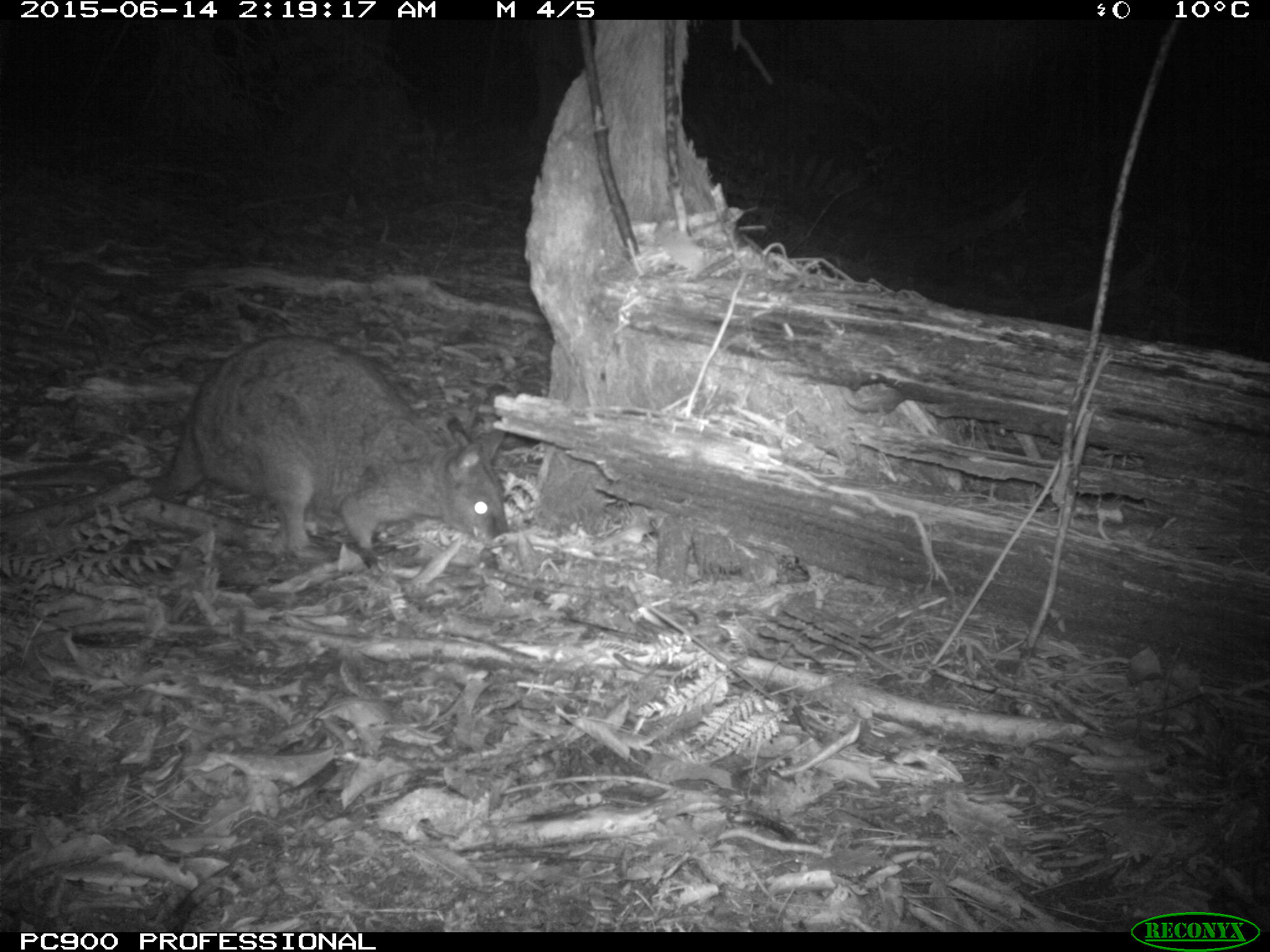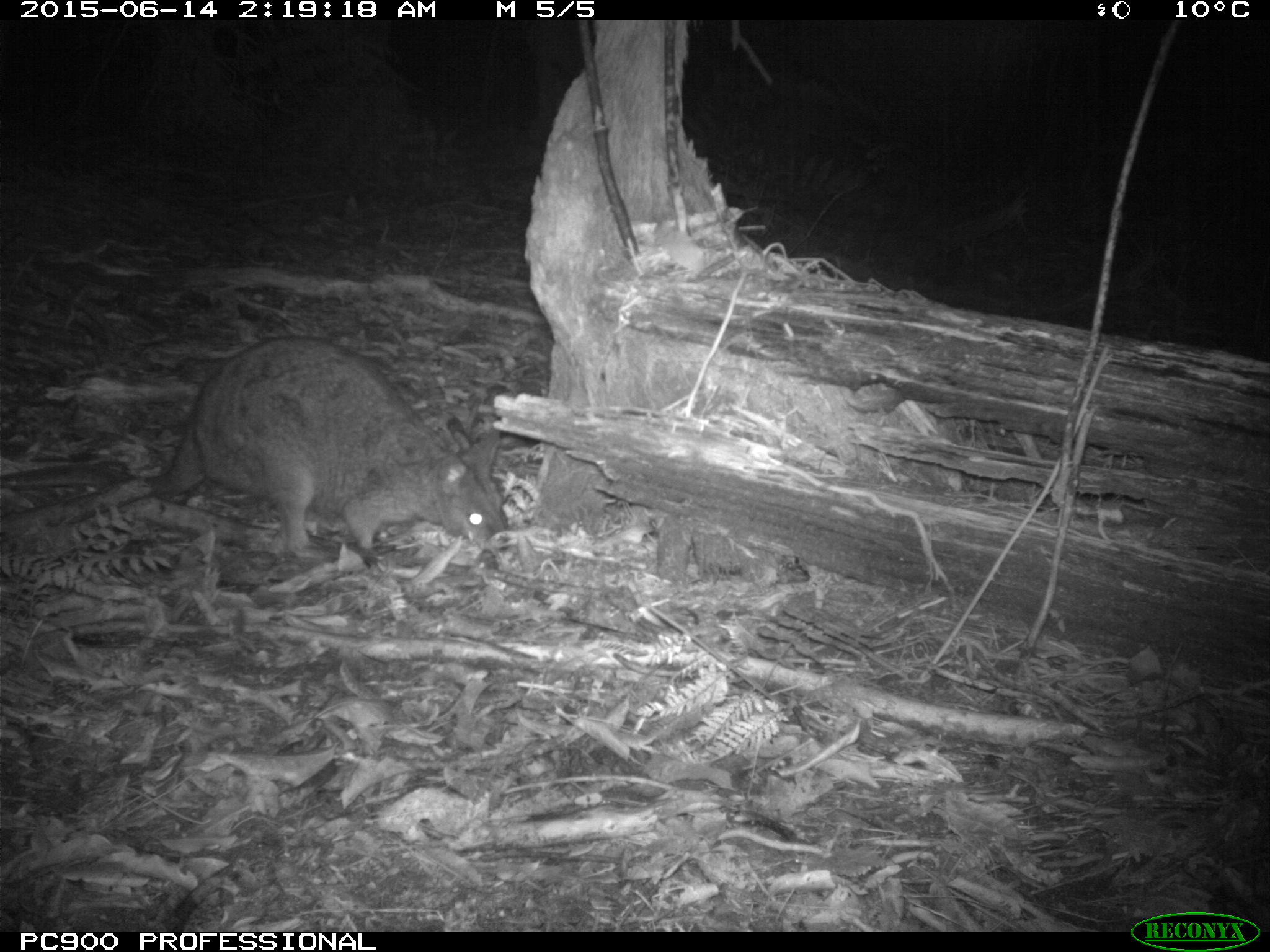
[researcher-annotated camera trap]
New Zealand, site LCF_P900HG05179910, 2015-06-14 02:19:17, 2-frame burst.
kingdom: Animalia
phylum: Chordata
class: Mammalia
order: Diprotodontia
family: Macropodidae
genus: Notamacropus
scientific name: Notamacropus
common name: wallaby